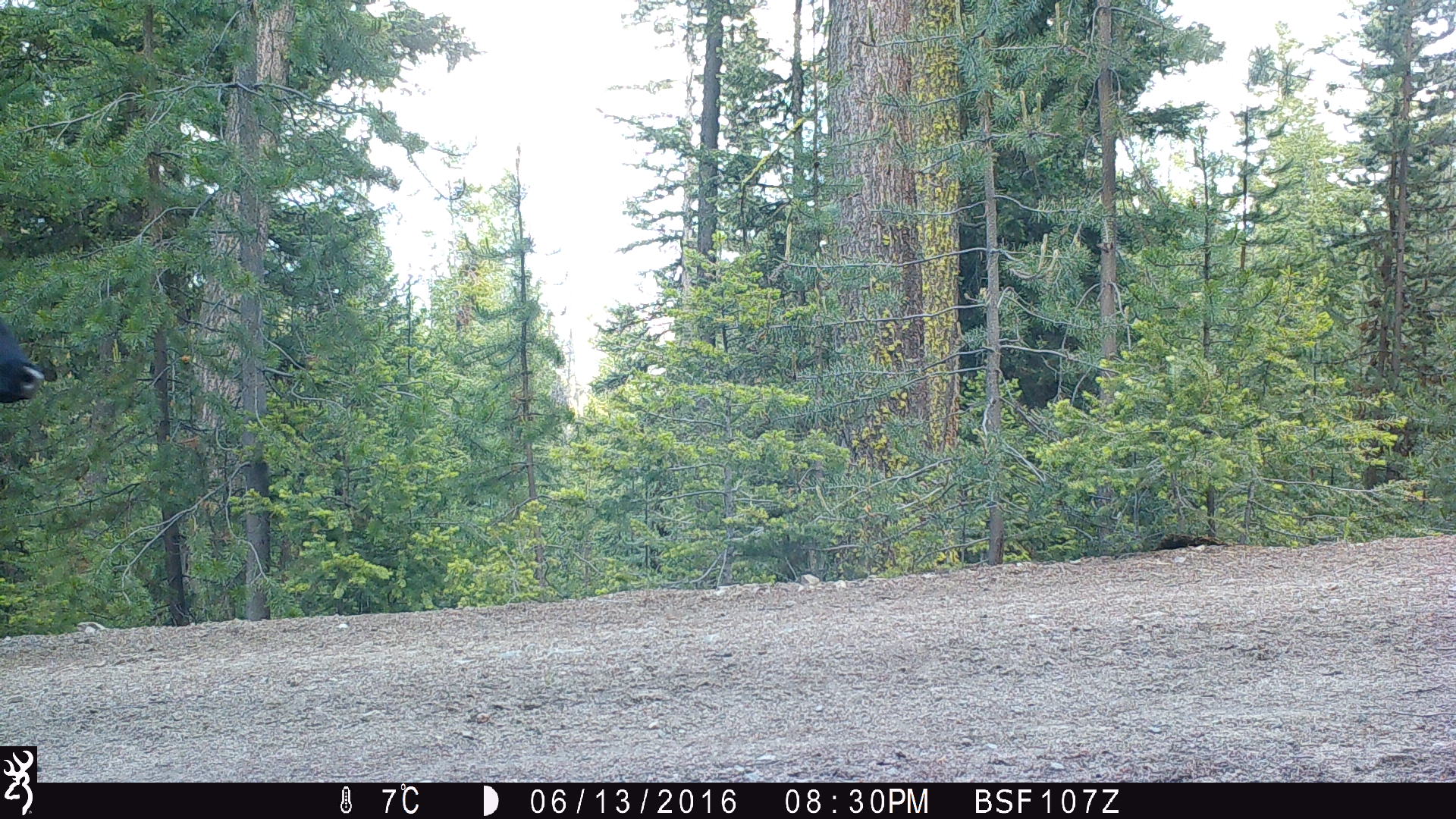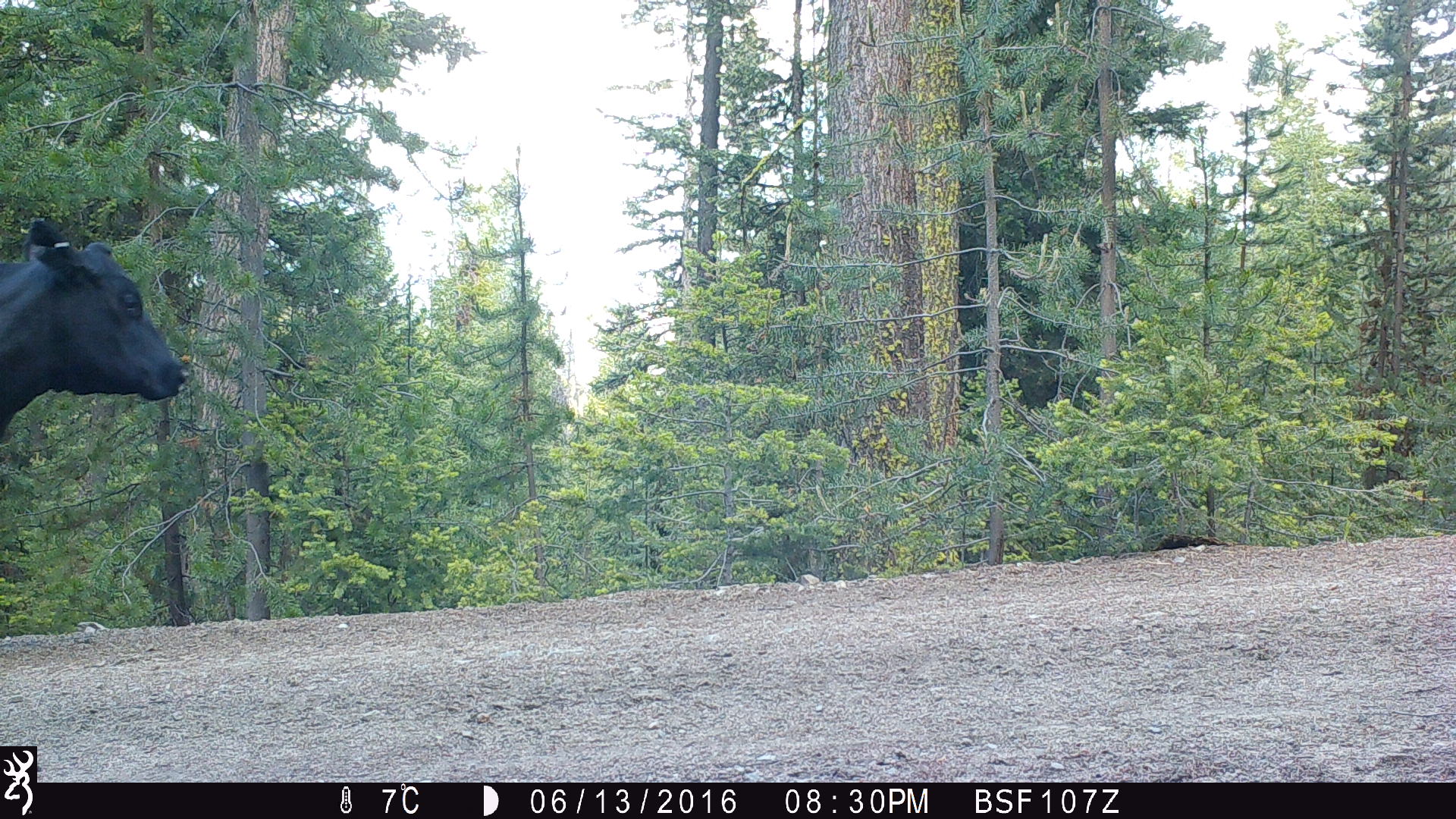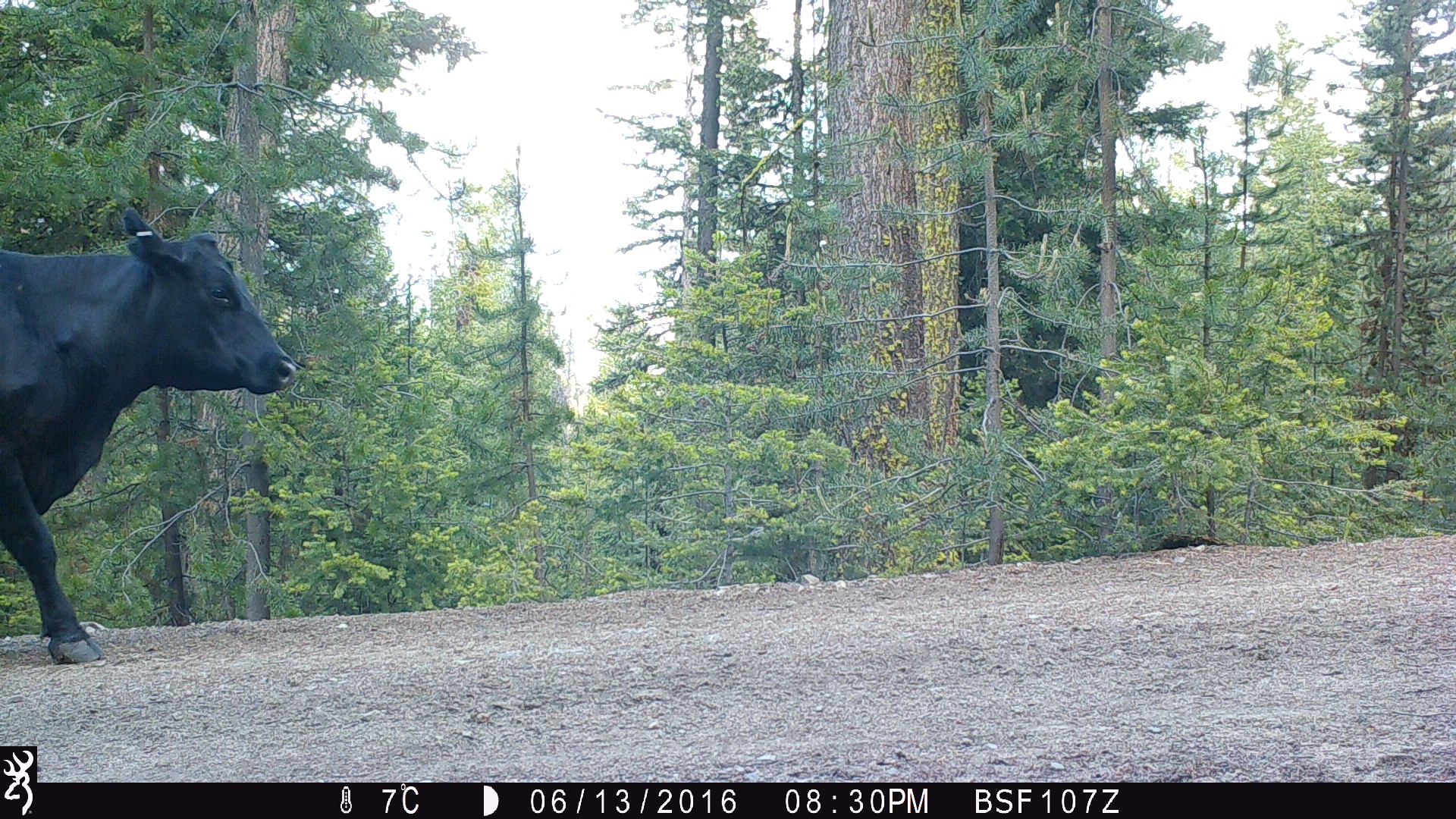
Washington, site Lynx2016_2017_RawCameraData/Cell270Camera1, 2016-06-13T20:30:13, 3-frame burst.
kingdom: Animalia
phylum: Chordata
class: Mammalia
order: Artiodactyla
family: Bovidae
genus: Bos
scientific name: Bos taurus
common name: domestic cattle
Domestic cattle (Bos taurus). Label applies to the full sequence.